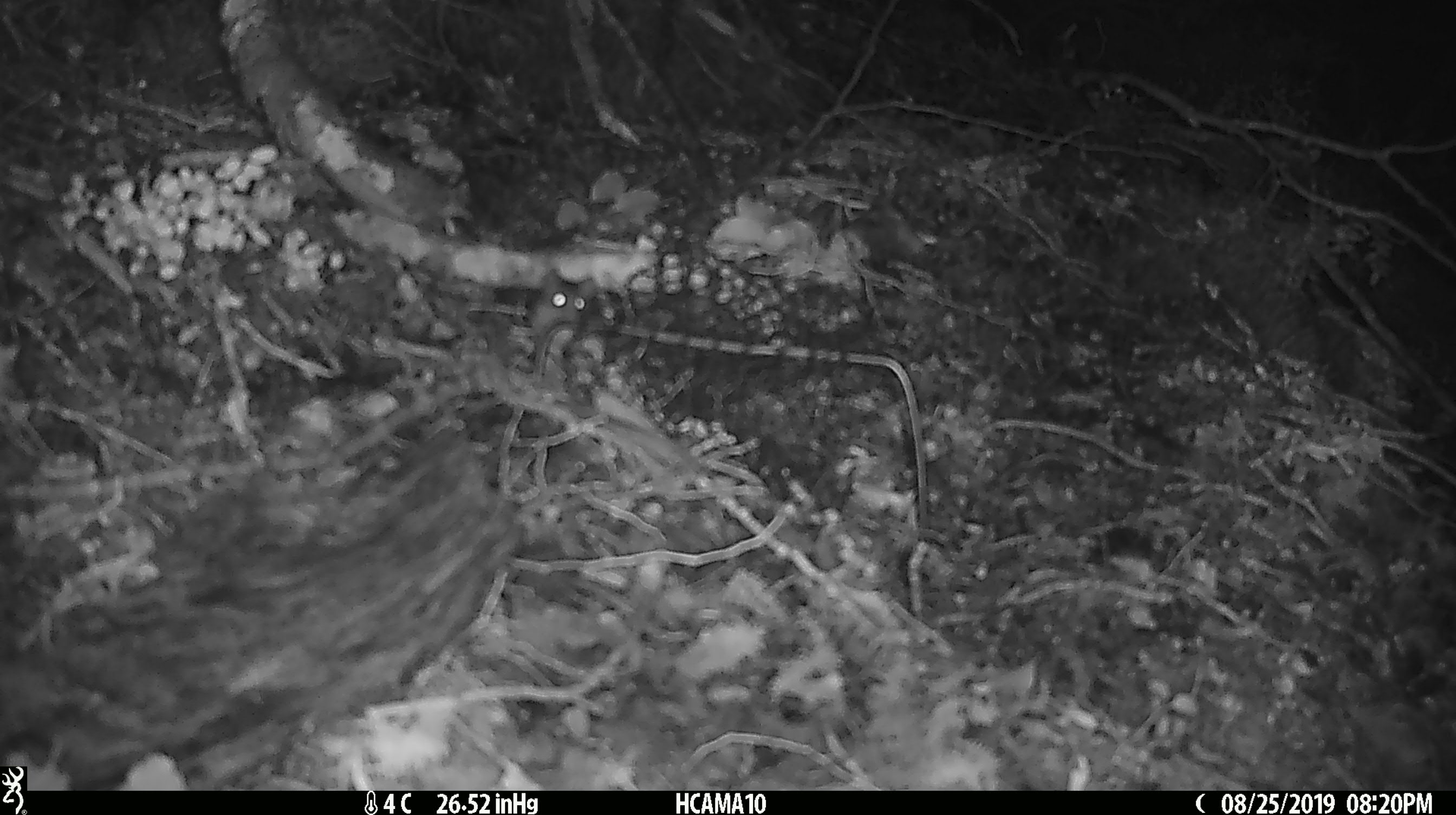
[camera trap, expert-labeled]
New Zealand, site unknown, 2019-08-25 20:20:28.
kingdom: Animalia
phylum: Chordata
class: Mammalia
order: Rodentia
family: Muridae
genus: Mus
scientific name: Mus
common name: mouse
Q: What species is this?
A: Mouse (Mus).